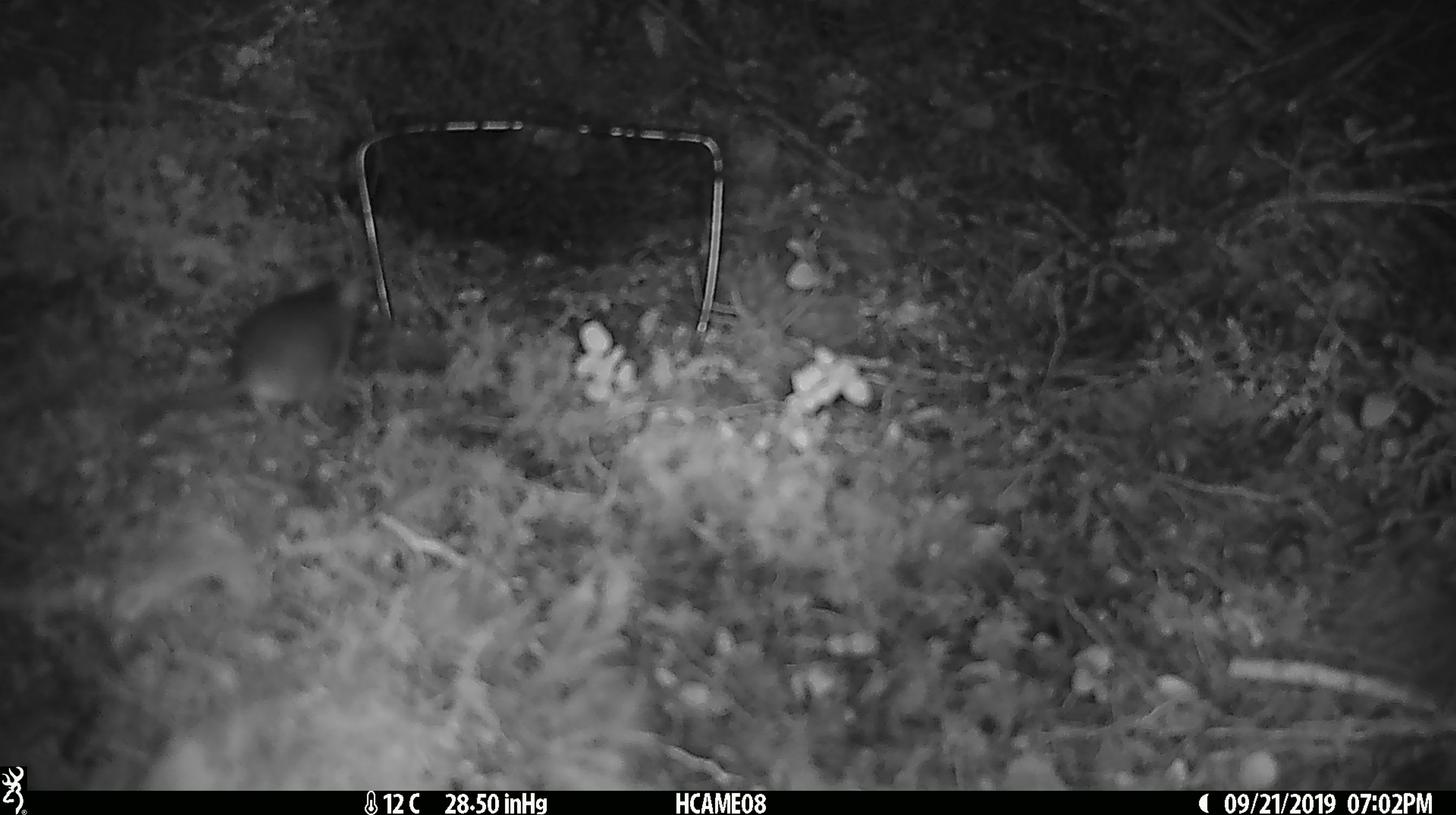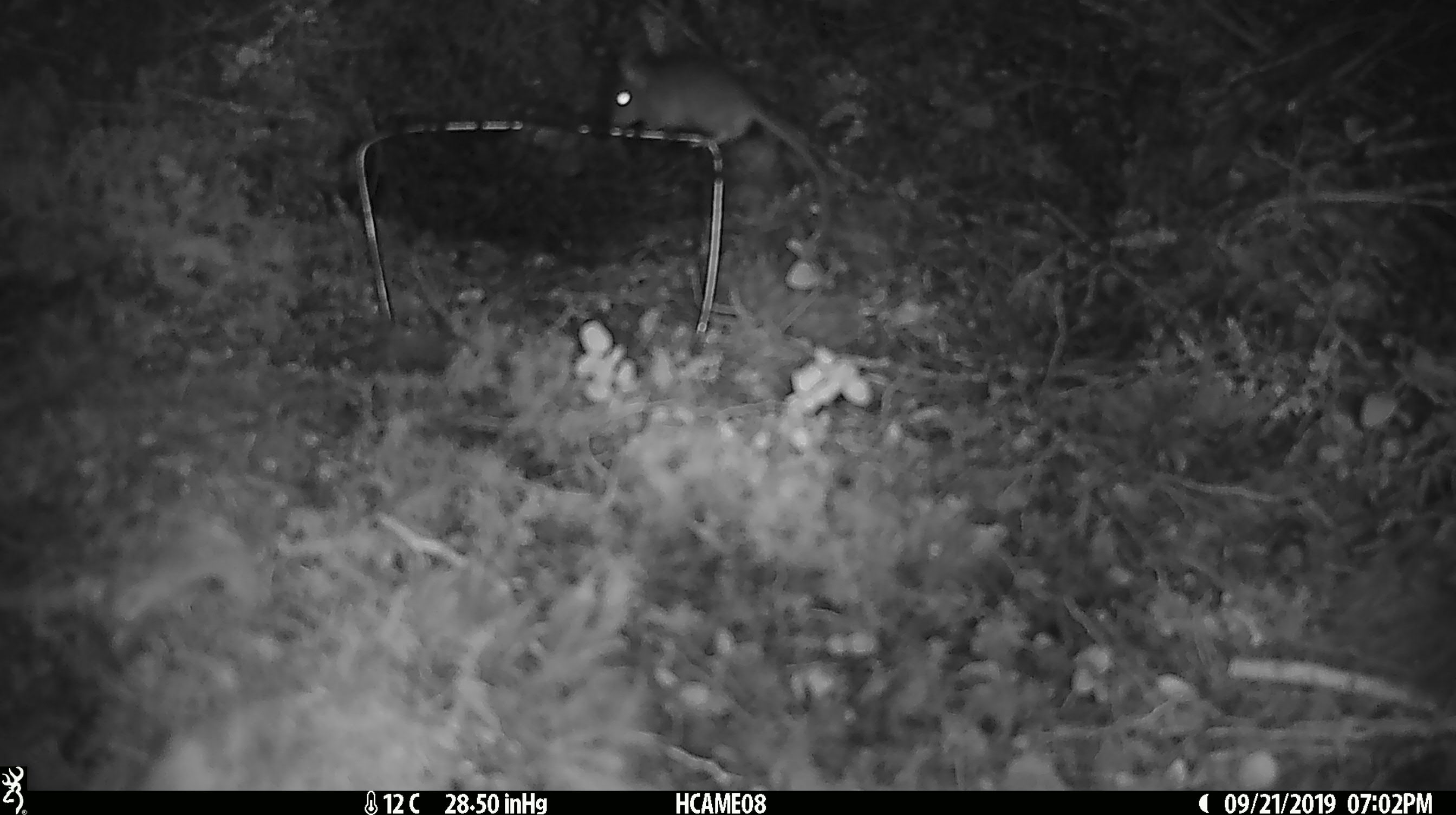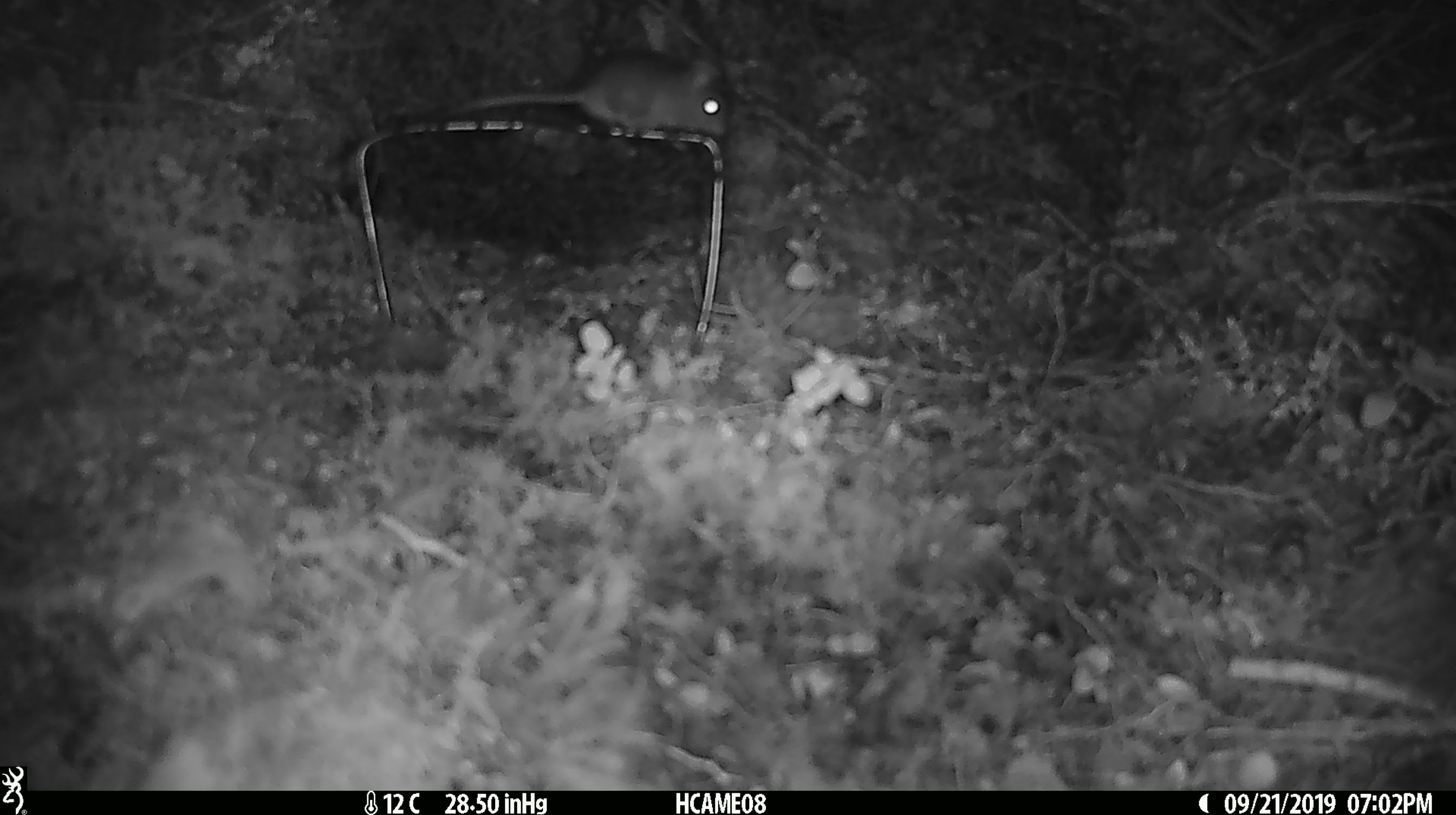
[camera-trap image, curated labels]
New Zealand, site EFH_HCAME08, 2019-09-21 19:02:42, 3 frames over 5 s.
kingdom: Animalia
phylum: Chordata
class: Mammalia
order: Rodentia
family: Muridae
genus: Mus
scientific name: Mus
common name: mouse